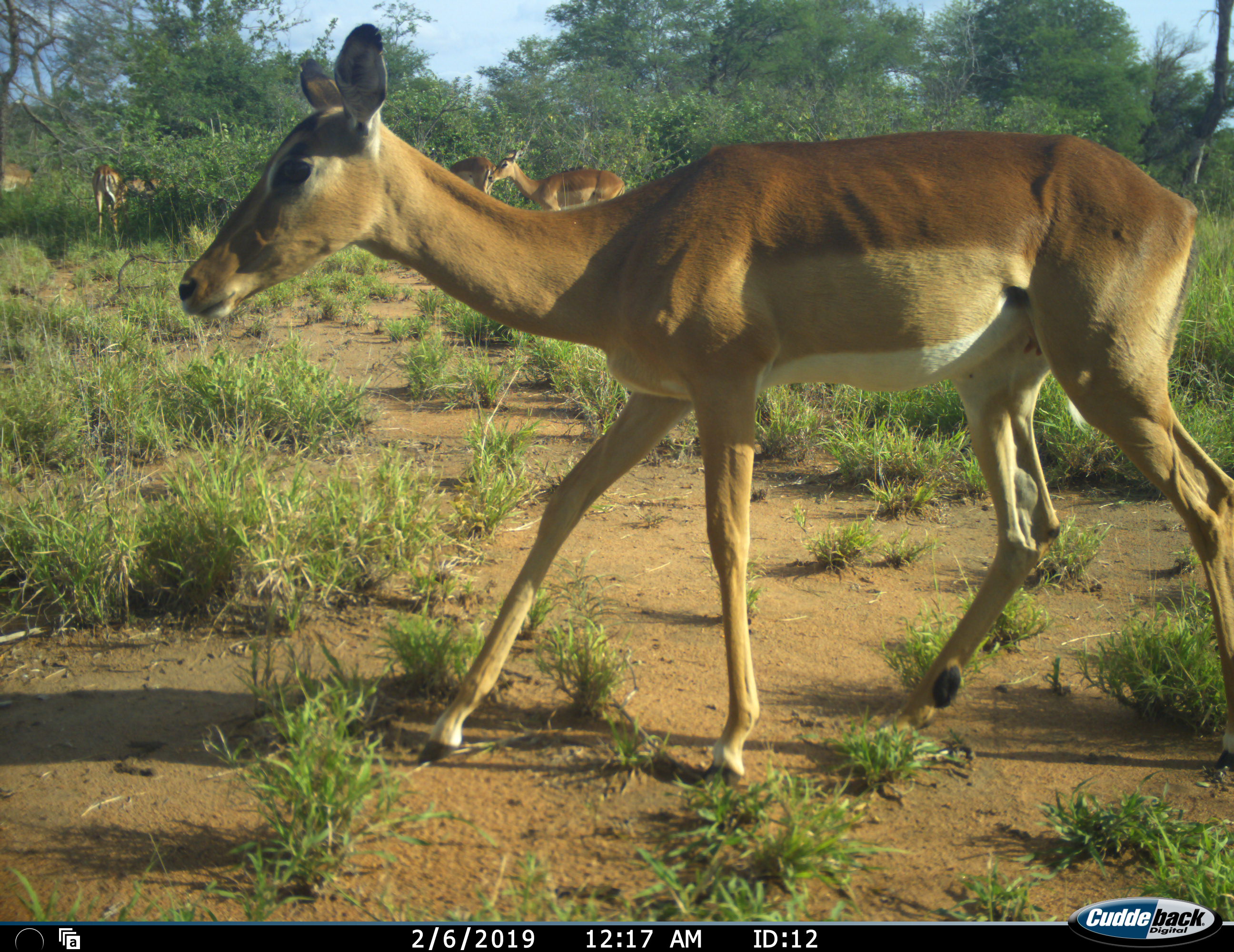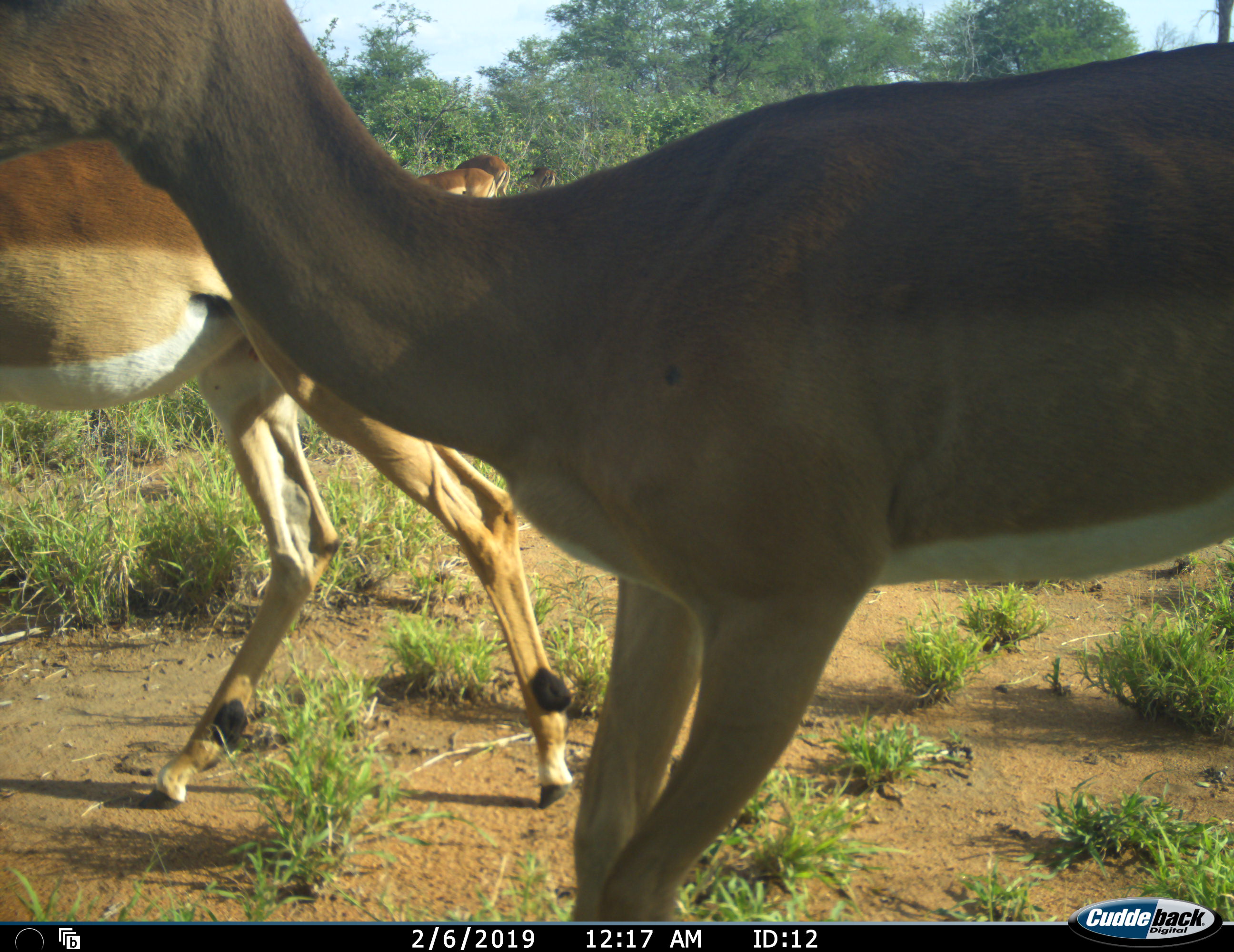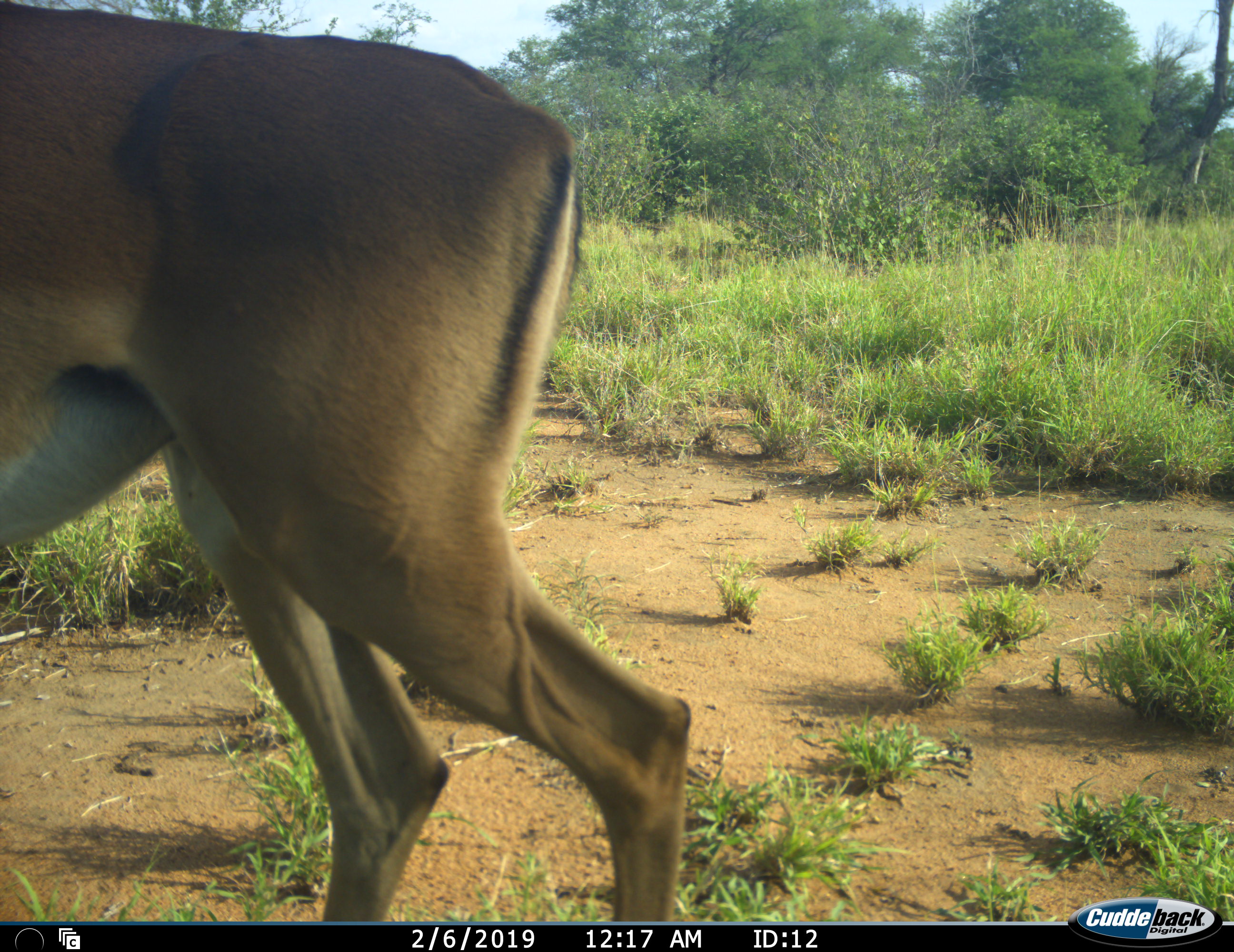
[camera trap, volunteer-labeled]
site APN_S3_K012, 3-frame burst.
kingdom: Animalia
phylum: Chordata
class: Mammalia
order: Artiodactyla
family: Bovidae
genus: Aepyceros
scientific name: Aepyceros melampus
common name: impala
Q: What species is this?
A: Impala (Aepyceros melampus).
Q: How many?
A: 6.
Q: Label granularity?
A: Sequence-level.